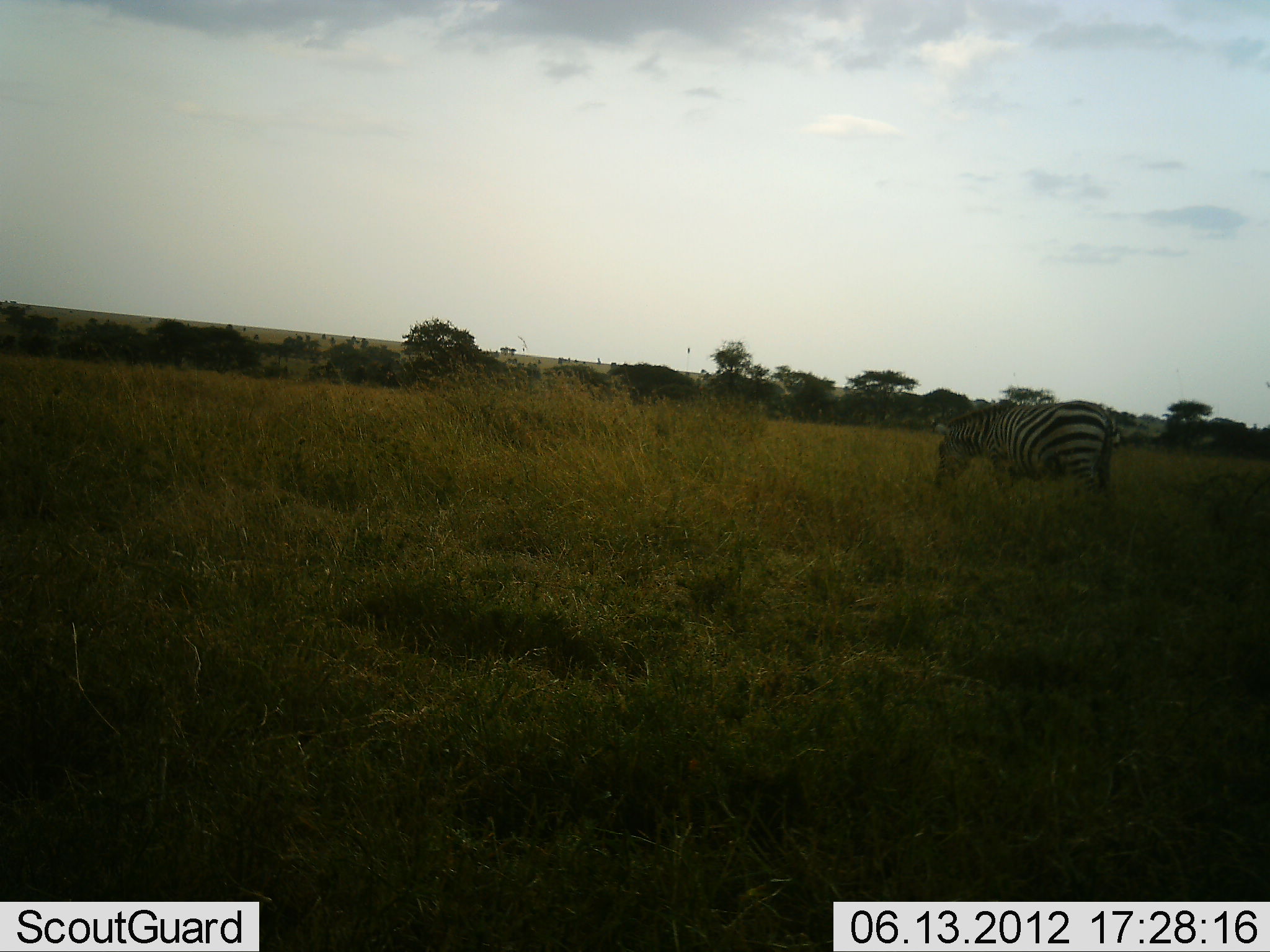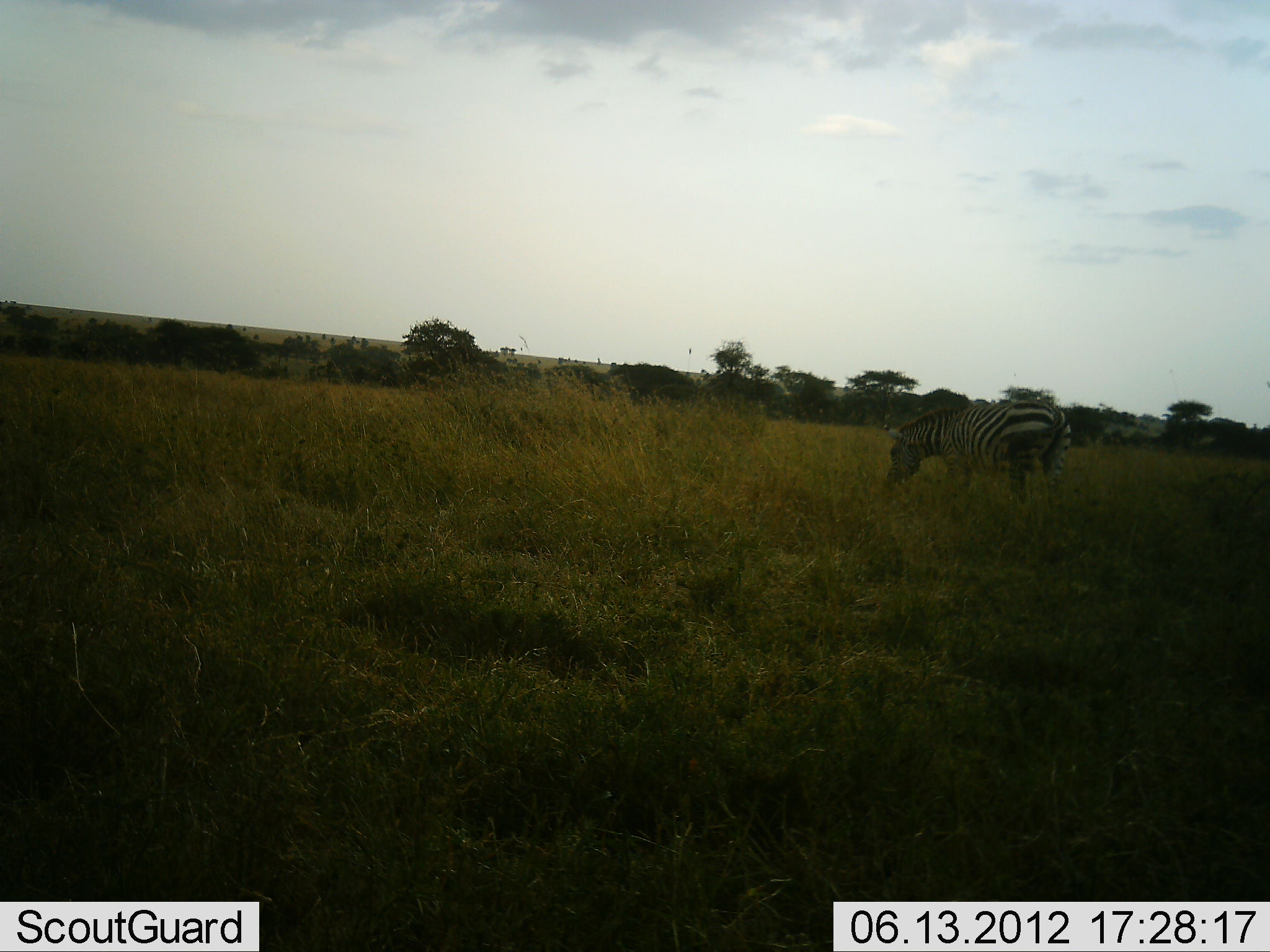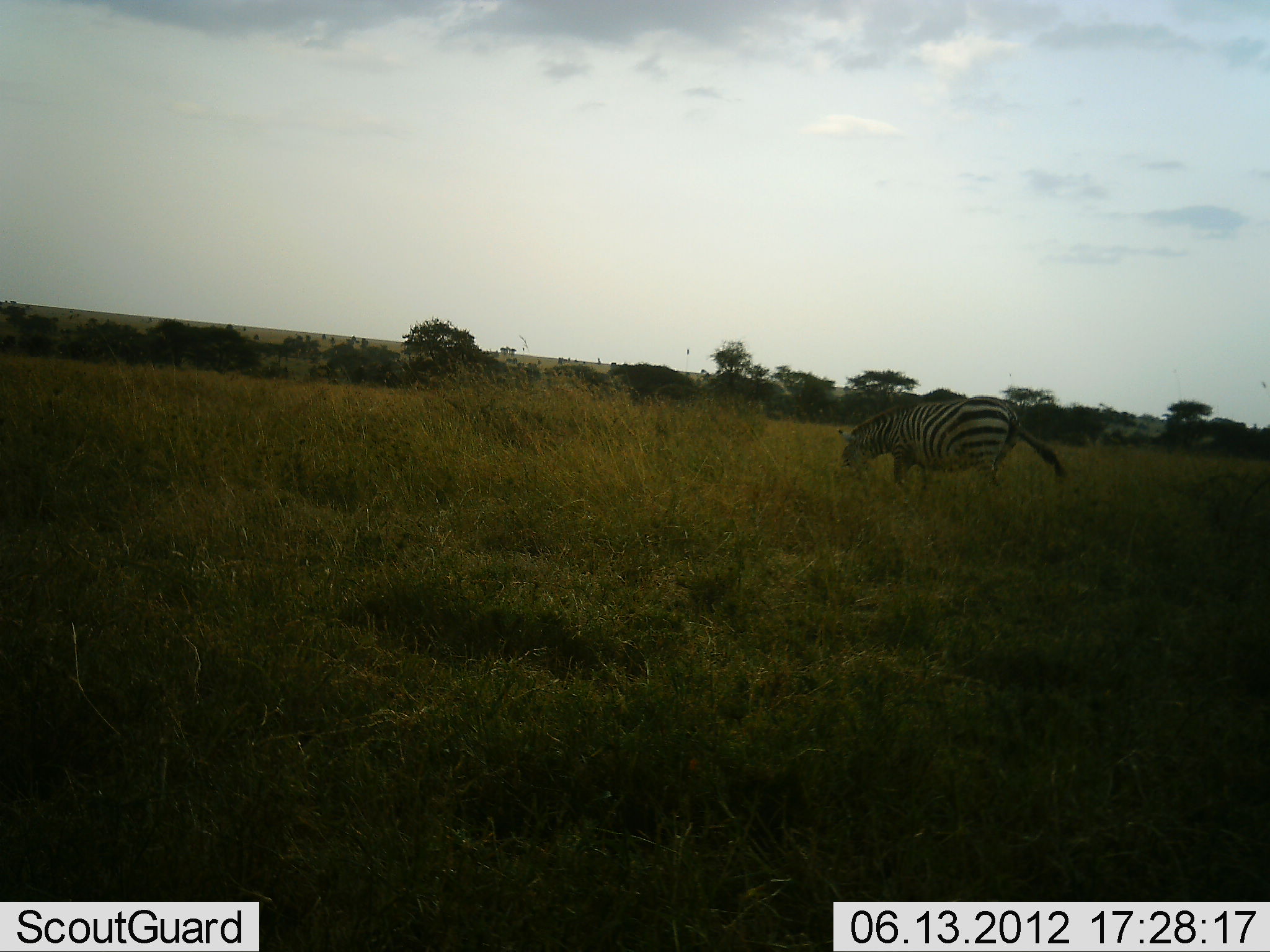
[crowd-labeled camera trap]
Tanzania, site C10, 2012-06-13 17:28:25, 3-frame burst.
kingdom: Animalia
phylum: Chordata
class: Mammalia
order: Perissodactyla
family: Equidae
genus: Equus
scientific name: Equus quagga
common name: plains zebra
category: zebra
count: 1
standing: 10%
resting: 0%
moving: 80%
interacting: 0%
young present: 0%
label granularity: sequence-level